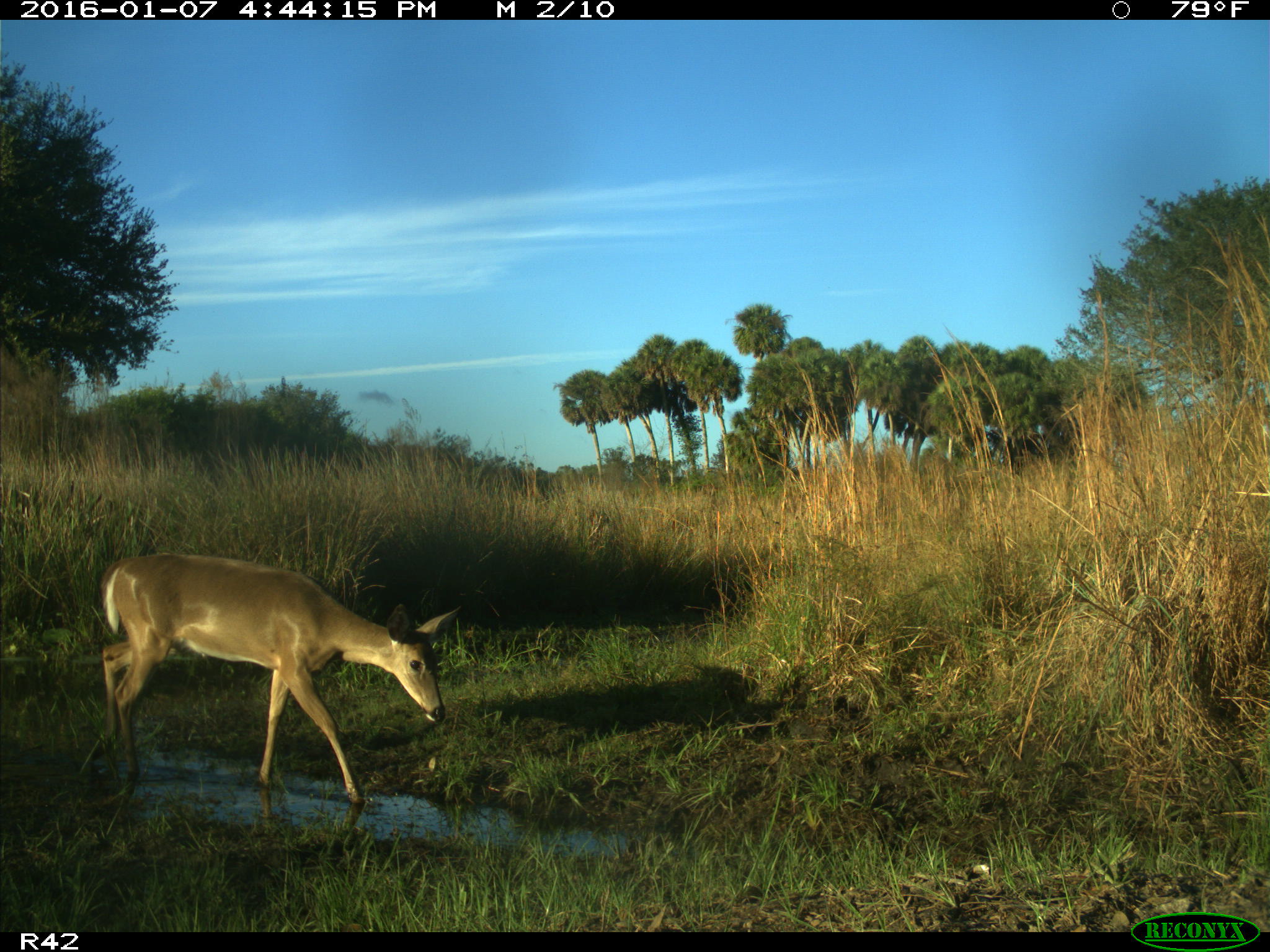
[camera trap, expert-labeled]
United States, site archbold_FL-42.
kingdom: Animalia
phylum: Chordata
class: Mammalia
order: Artiodactyla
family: Cervidae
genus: Odocoileus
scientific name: Odocoileus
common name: deer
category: unidentified deer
Unidentified deer (deer) (Odocoileus).